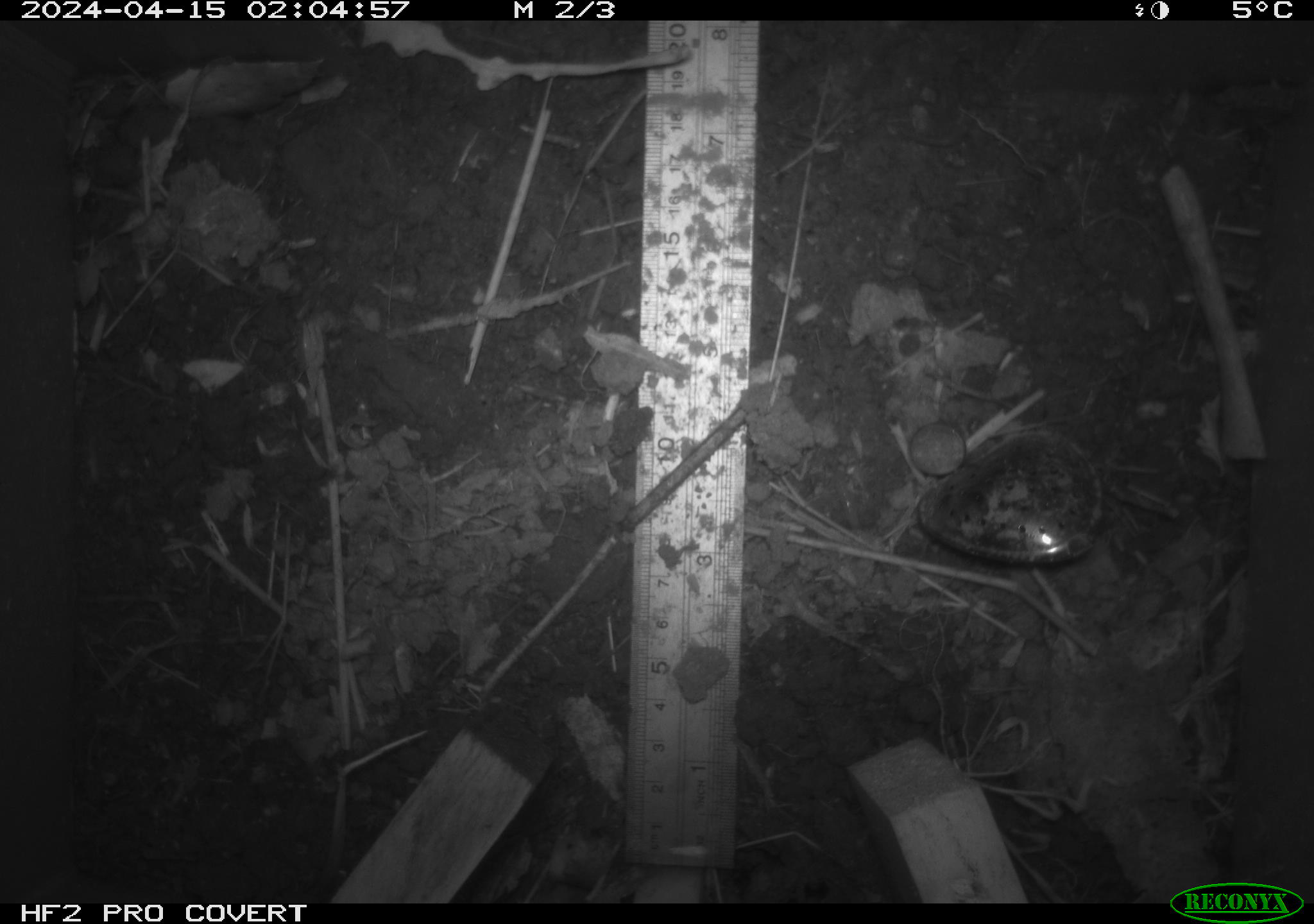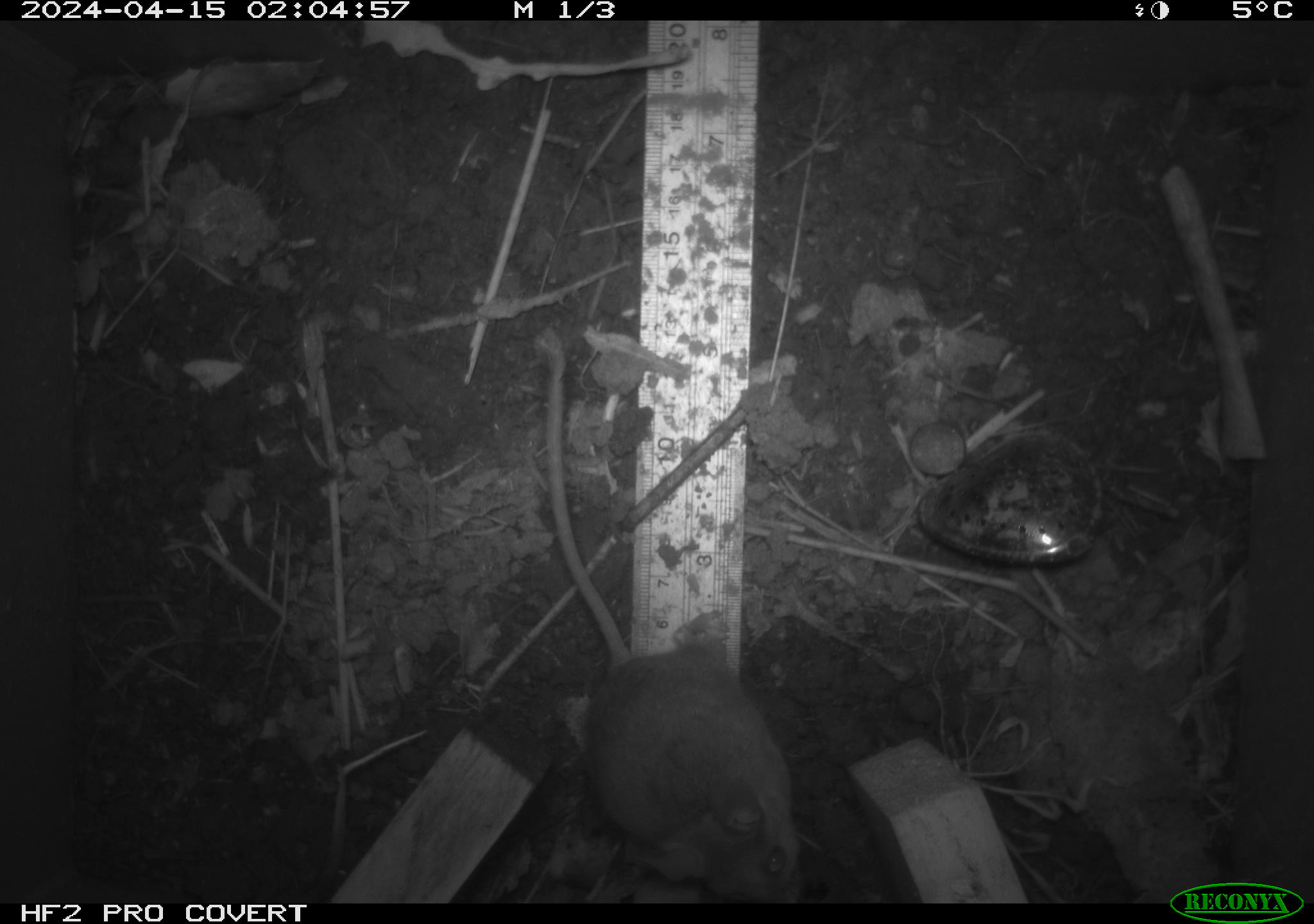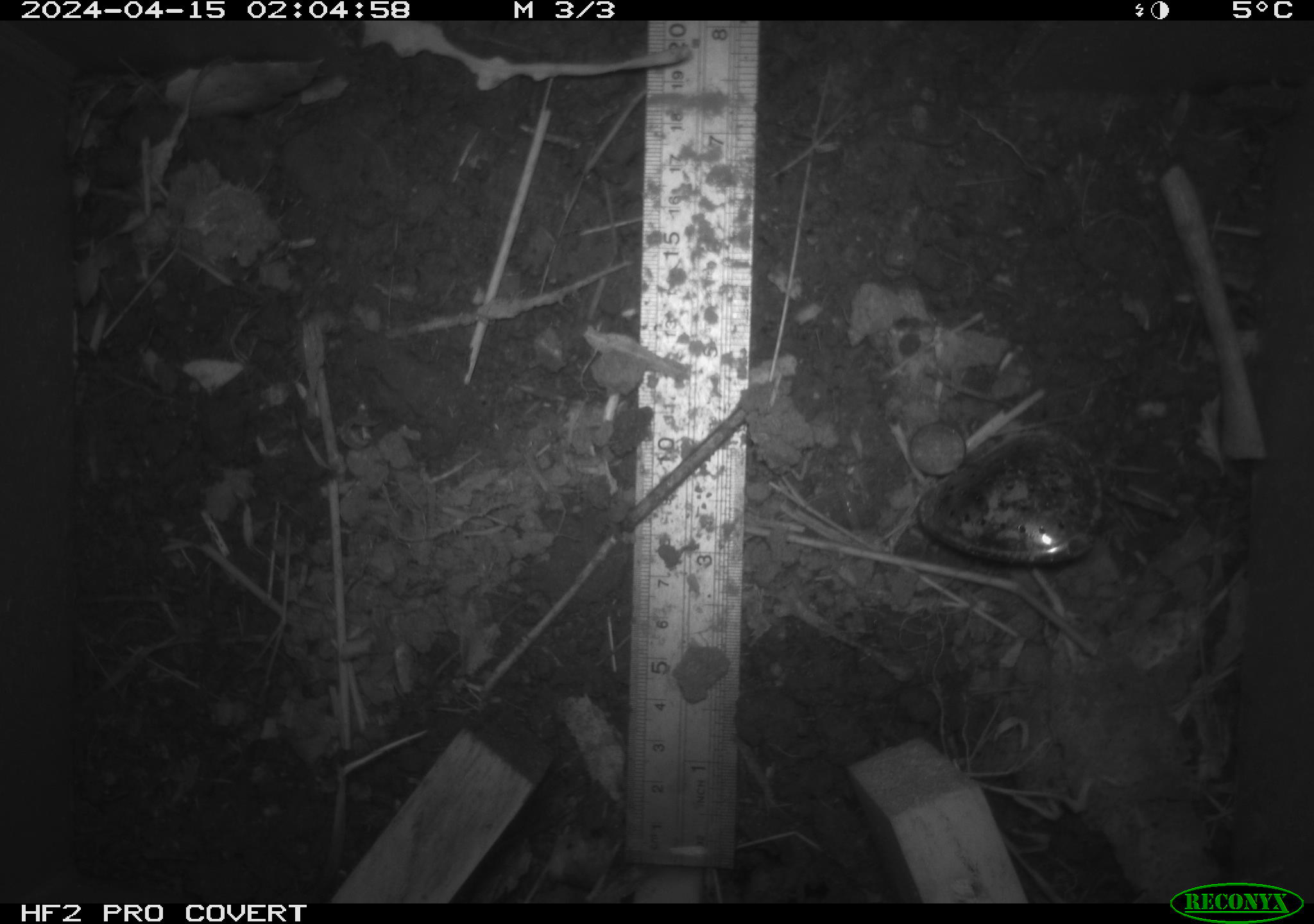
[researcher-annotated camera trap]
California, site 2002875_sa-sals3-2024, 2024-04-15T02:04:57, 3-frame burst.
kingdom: Animalia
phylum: Chordata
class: Mammalia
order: Rodentia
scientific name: Rodentia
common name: mouse species